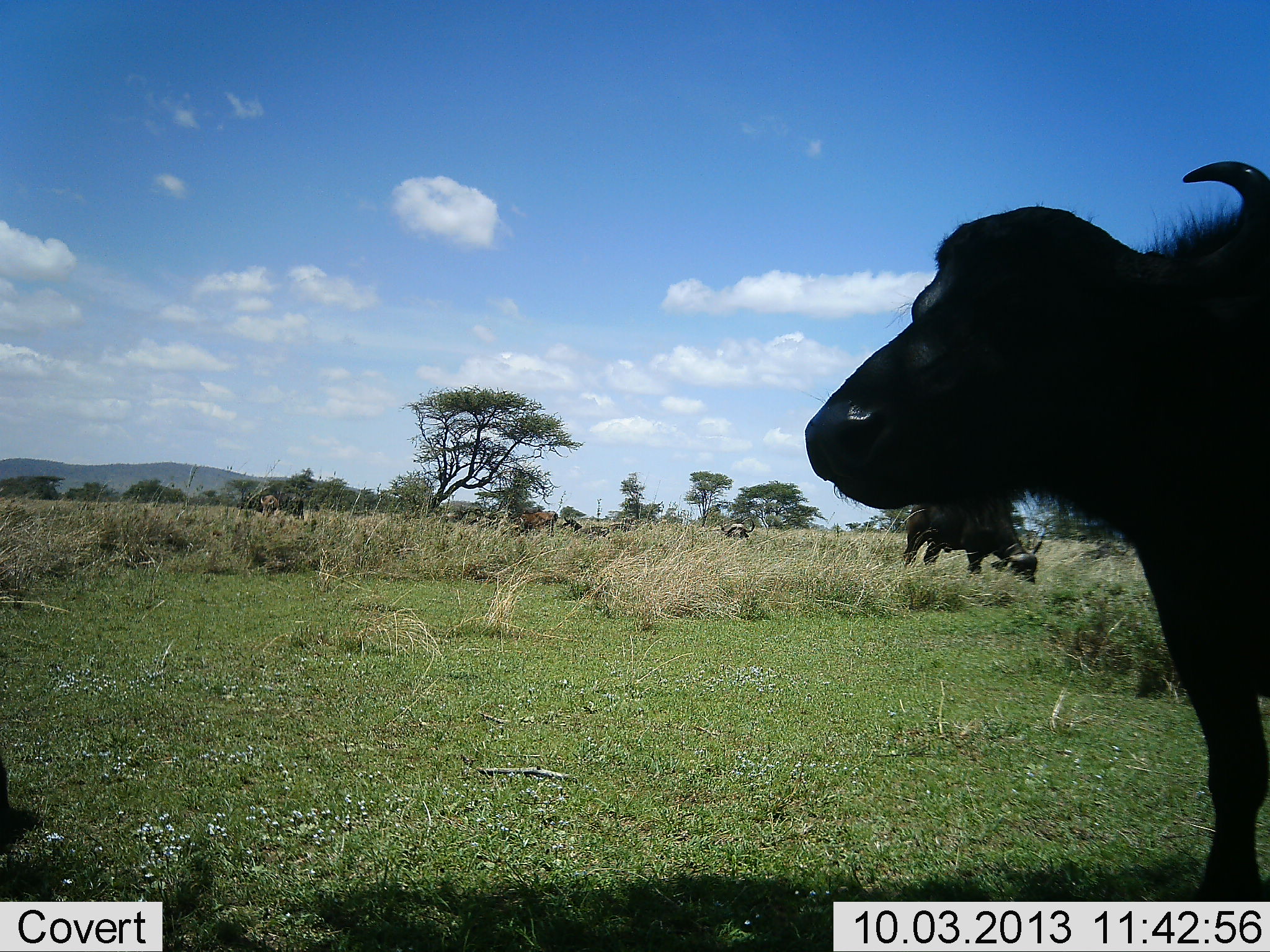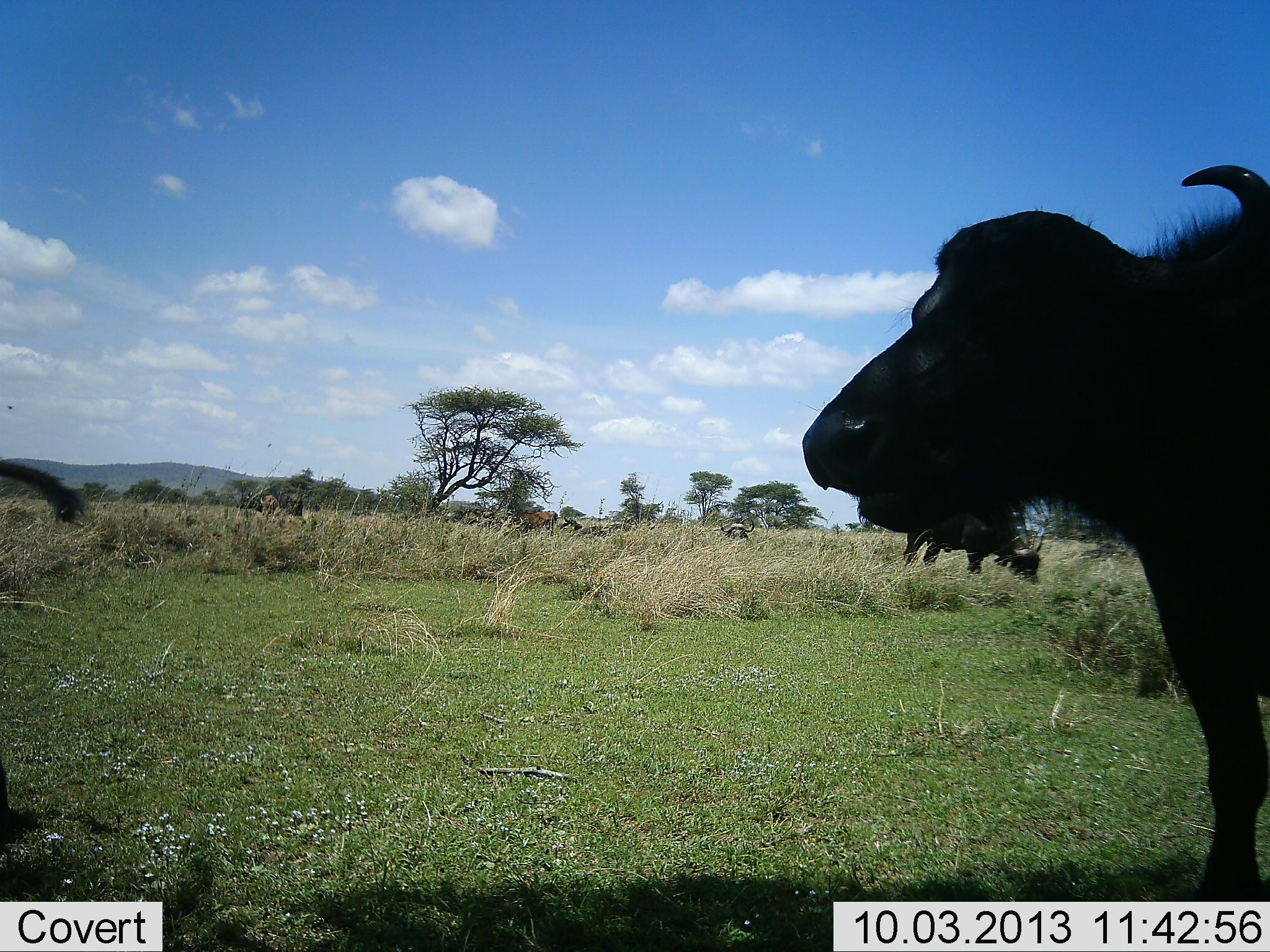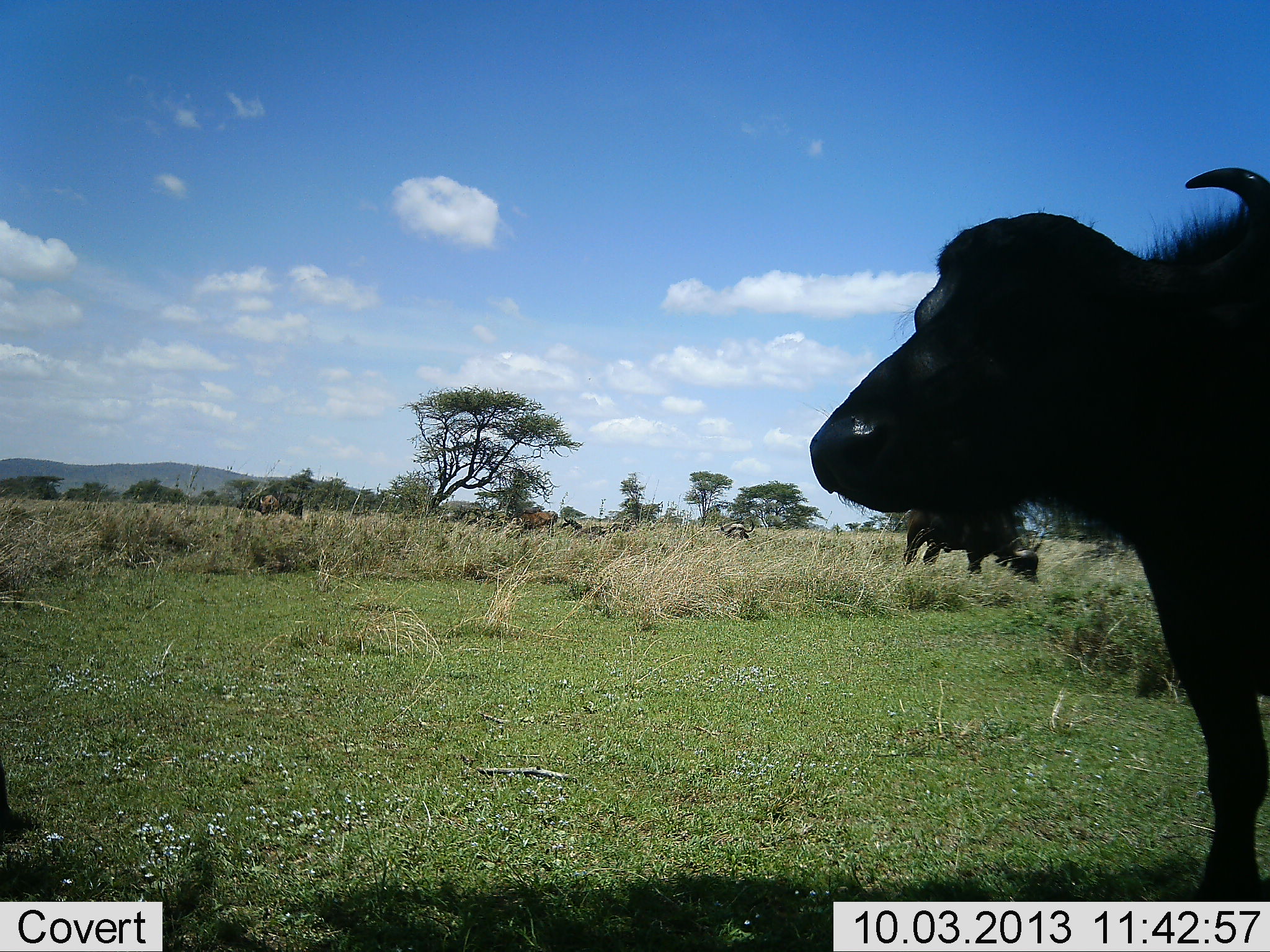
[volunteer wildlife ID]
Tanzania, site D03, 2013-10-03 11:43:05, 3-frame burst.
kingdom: Animalia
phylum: Chordata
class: Mammalia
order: Artiodactyla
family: Bovidae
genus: Syncerus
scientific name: Syncerus caffer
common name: cape buffalo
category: buffalo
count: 3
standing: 67%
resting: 15%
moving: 6%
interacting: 0%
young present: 0%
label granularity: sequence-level